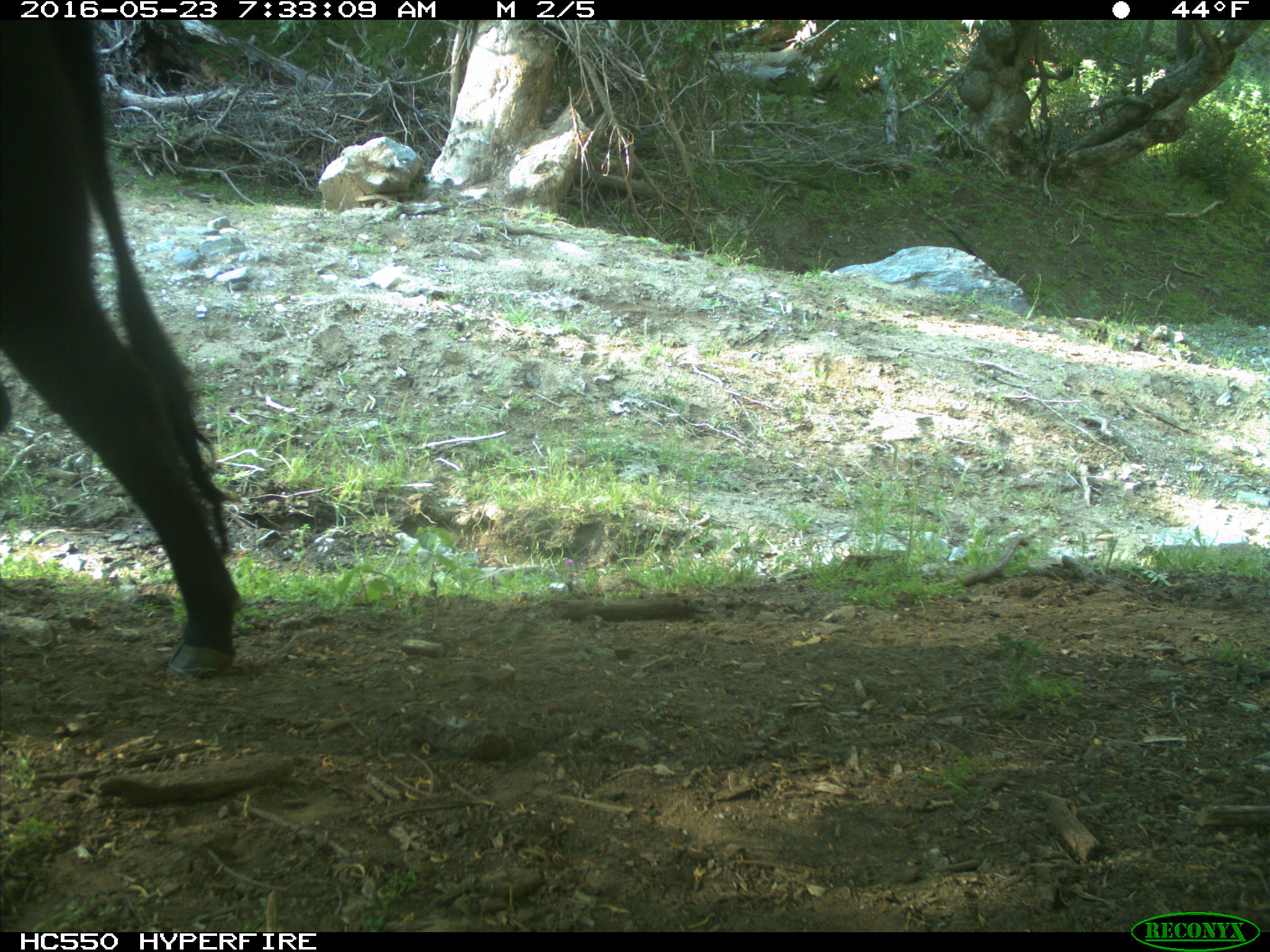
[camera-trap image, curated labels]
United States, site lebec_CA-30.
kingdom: Animalia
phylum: Chordata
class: Mammalia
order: Artiodactyla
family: Bovidae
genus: Bos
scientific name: Bos taurus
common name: domestic cow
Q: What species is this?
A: Bos taurus (domestic cow).